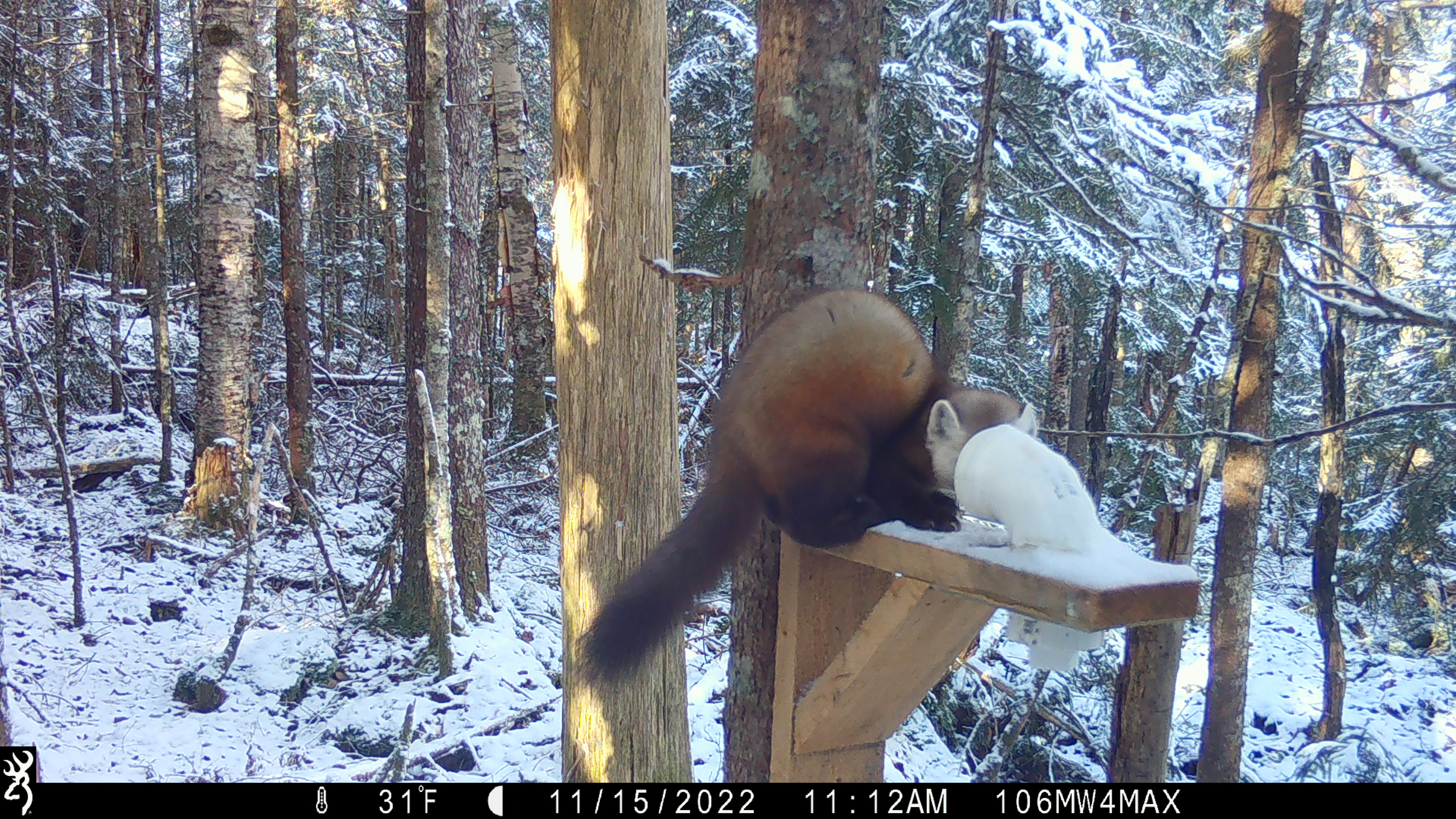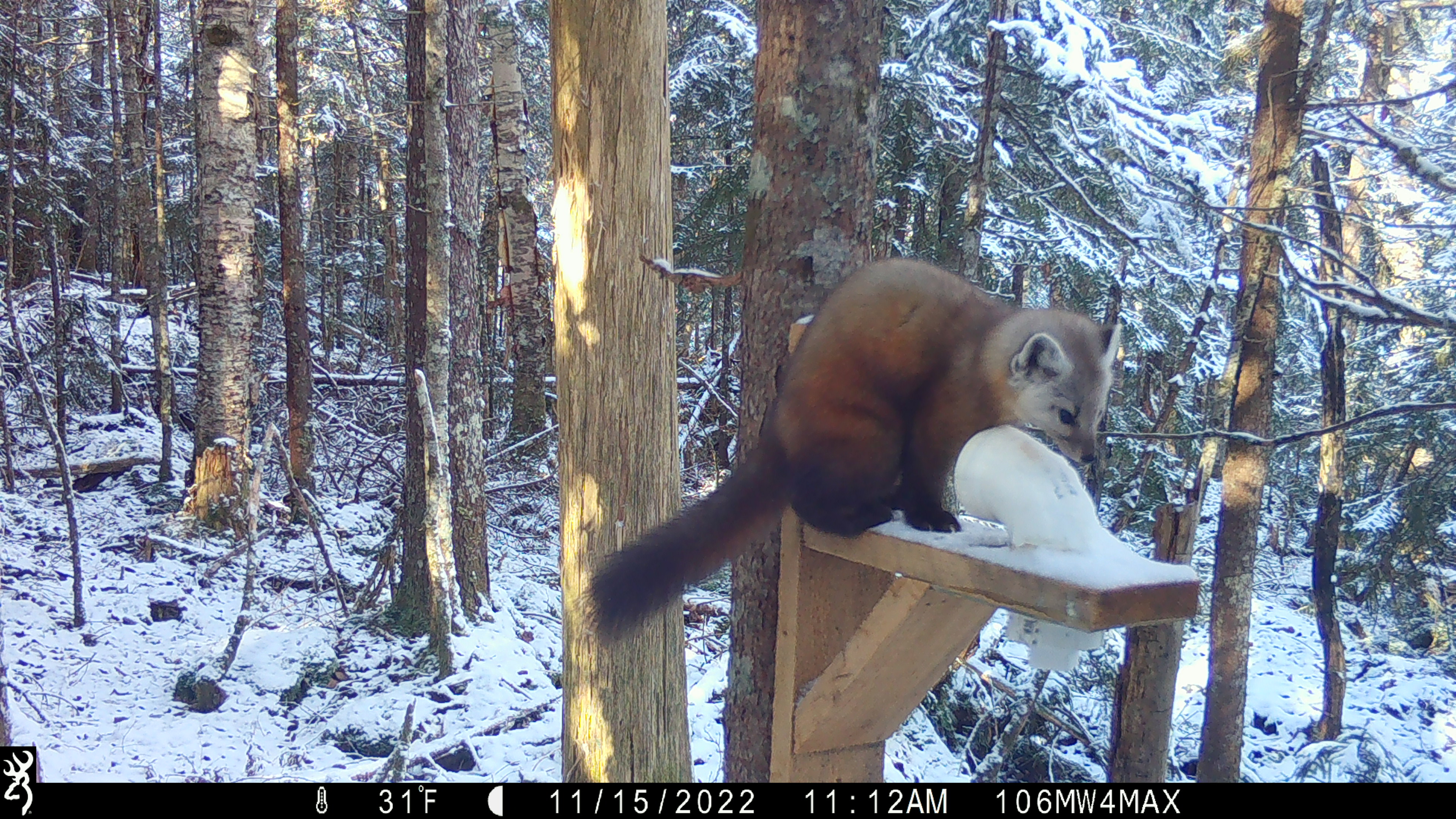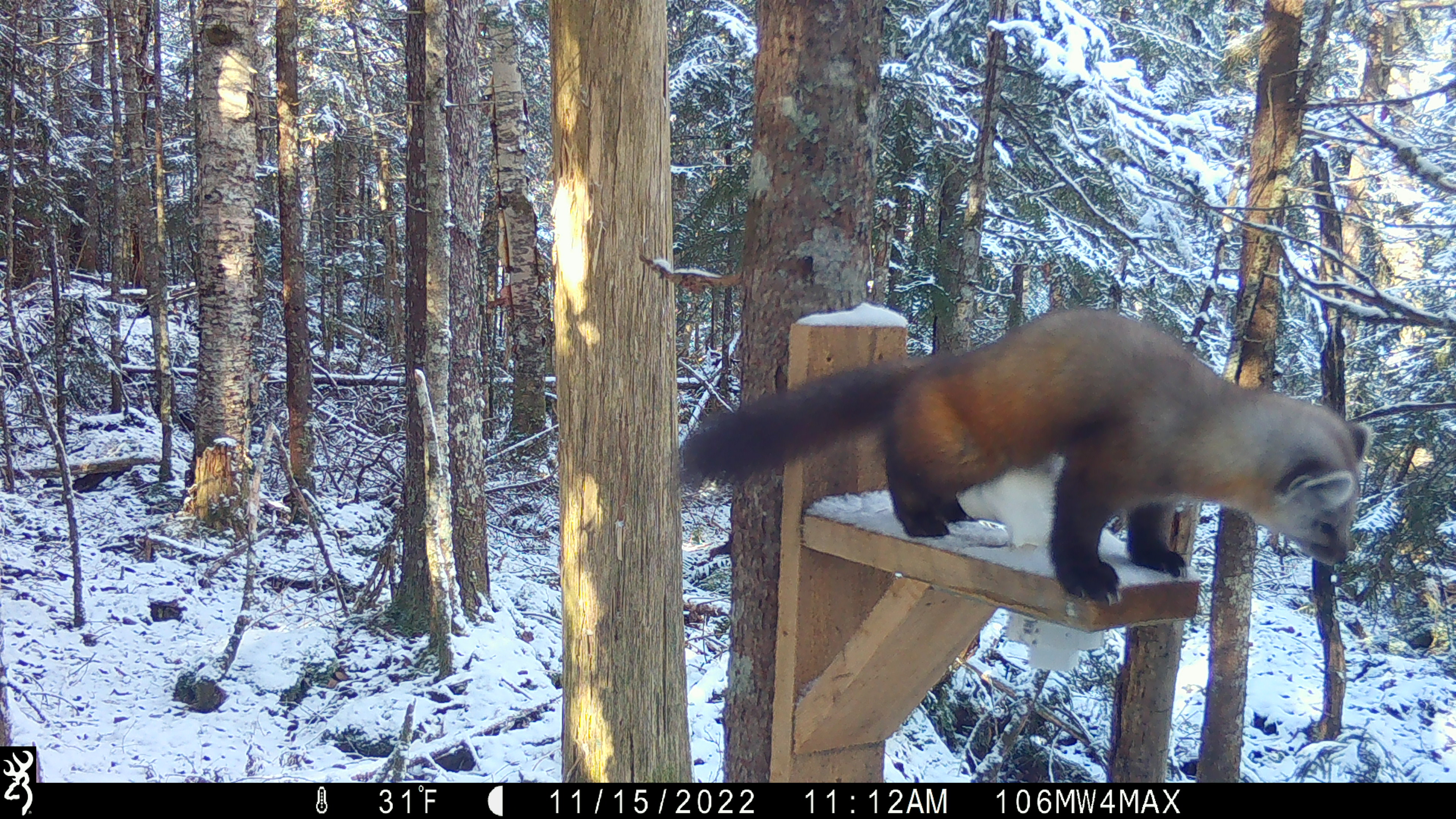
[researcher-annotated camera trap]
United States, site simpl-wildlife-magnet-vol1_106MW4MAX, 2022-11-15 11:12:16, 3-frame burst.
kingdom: Animalia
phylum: Chordata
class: Mammalia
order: Carnivora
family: Mustelidae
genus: Martes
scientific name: Martes americana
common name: american marten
American marten (Martes americana).